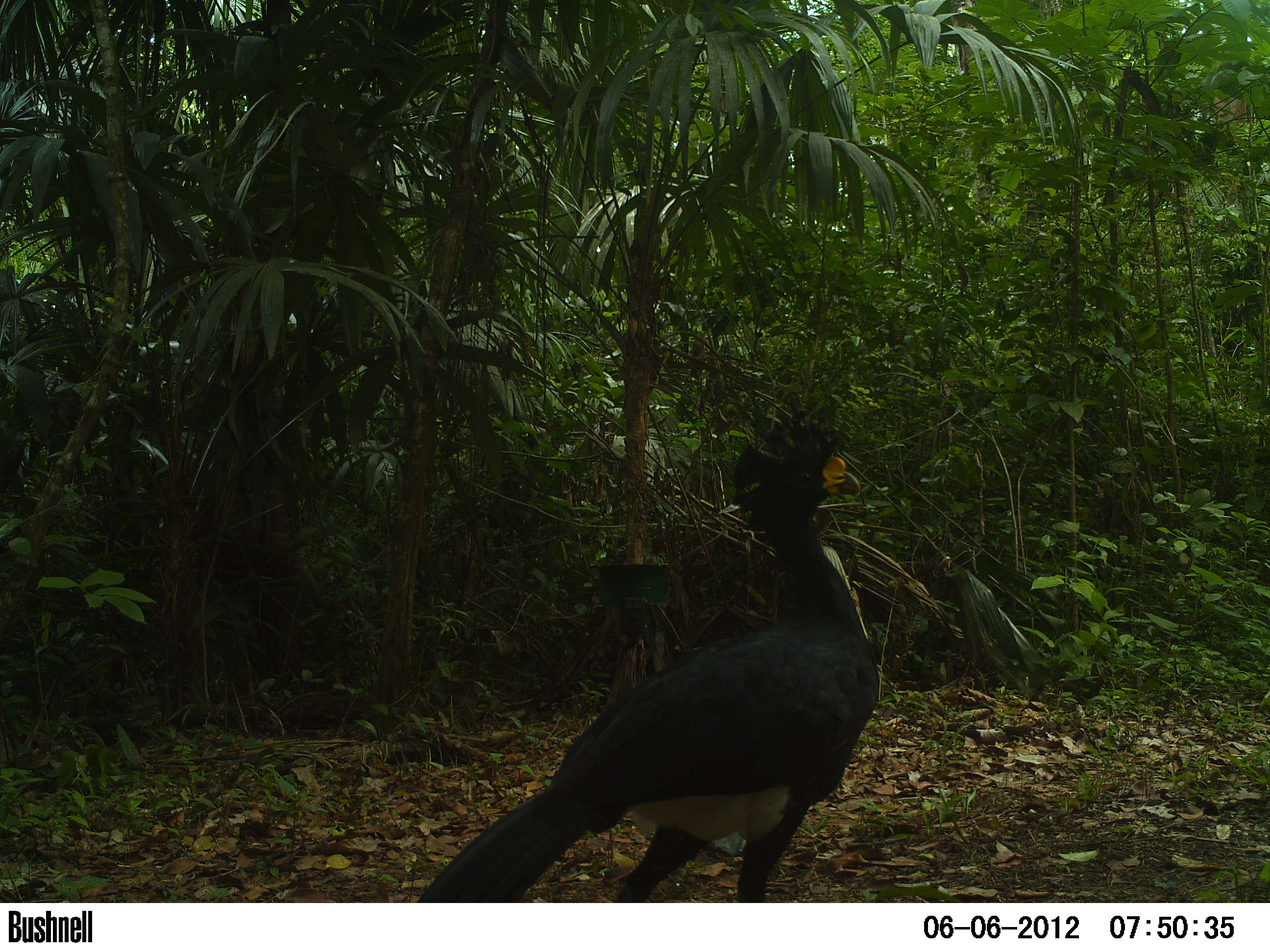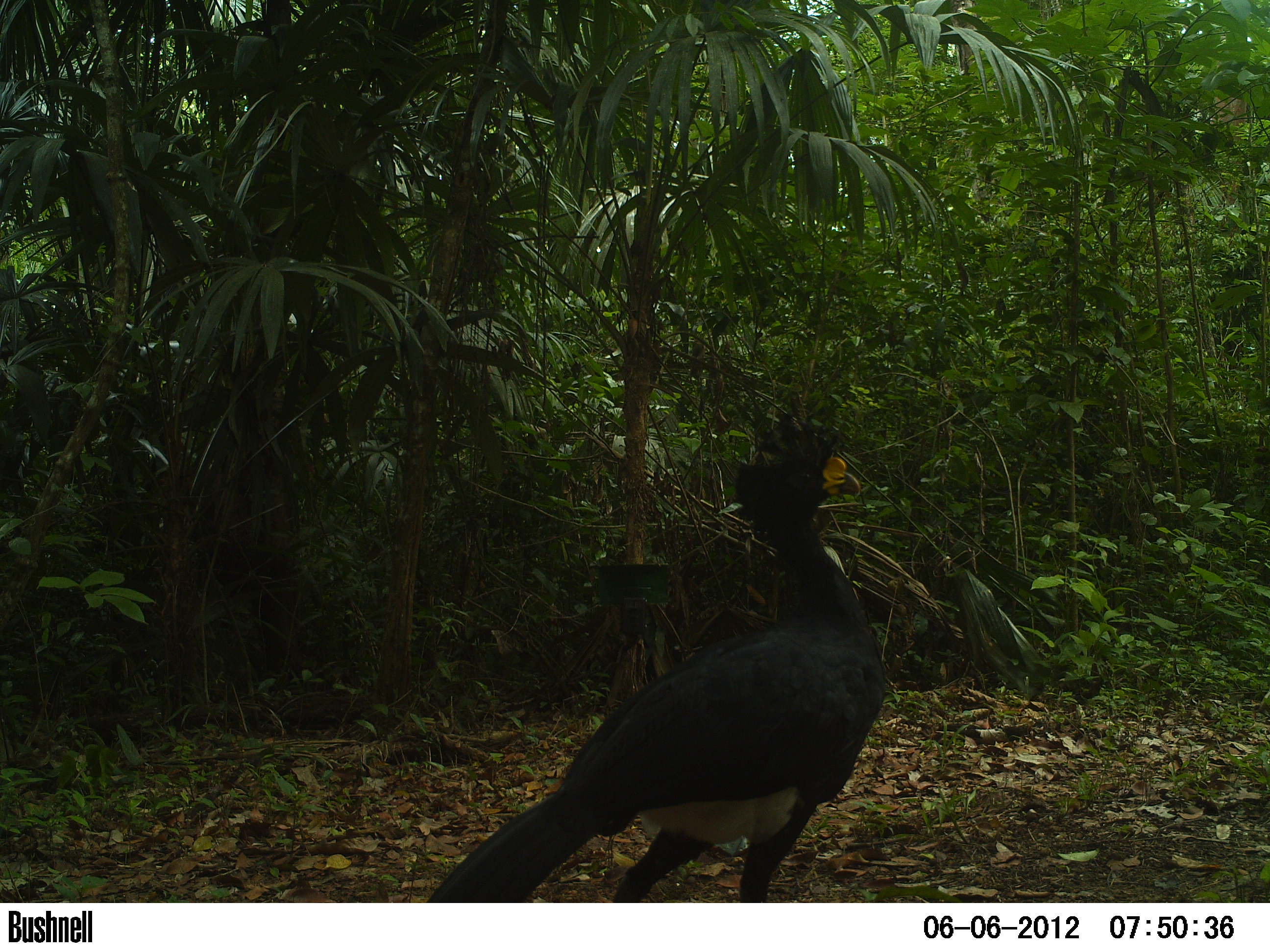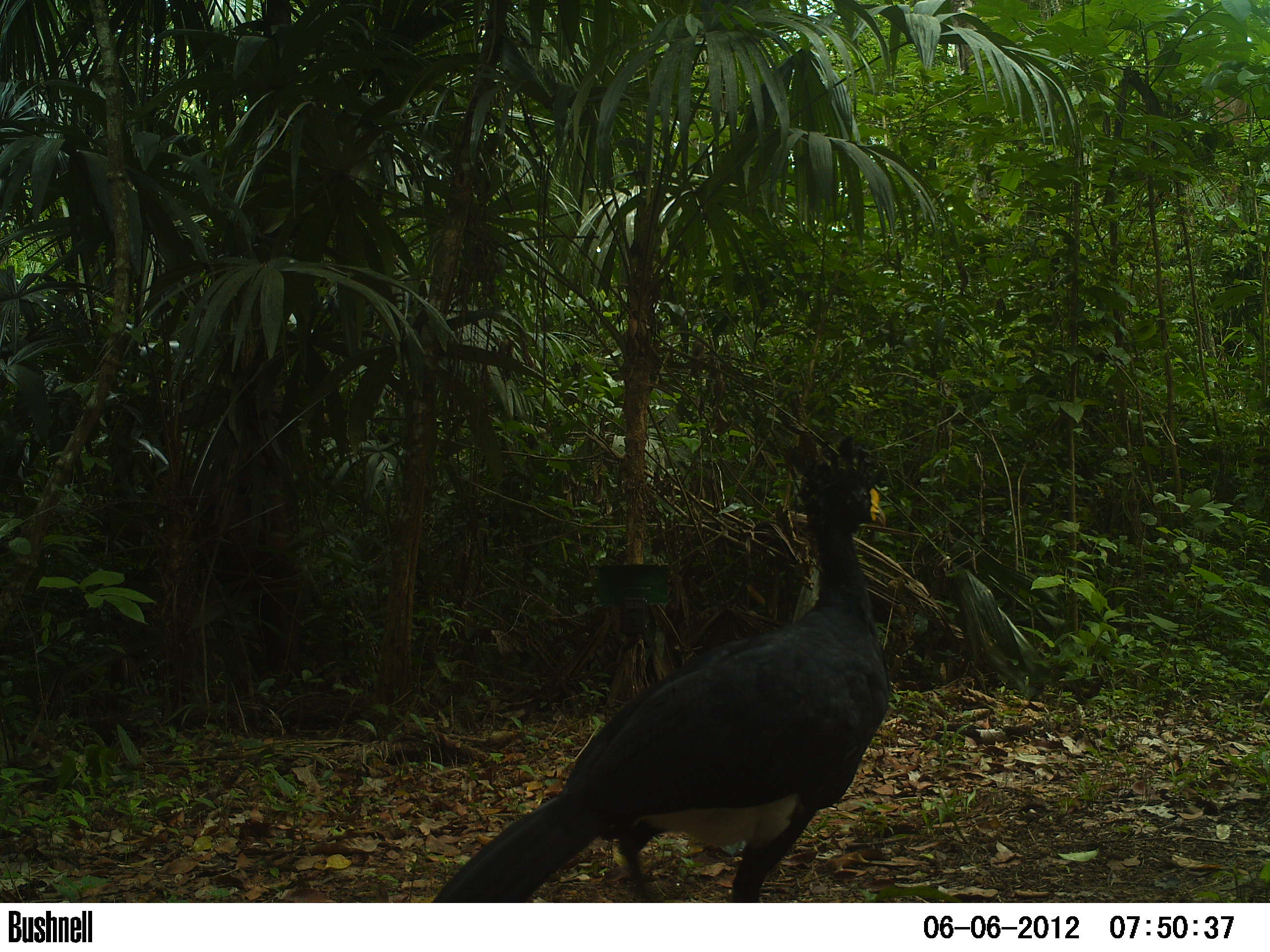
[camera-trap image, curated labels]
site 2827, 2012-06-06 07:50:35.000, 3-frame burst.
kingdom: Animalia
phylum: Chordata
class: Aves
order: Galliformes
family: Cracidae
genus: Crax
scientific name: Crax rubra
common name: great curassow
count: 1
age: adult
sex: male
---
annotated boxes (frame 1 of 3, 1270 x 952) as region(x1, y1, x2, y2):
crax rubra: region(416, 402, 881, 901)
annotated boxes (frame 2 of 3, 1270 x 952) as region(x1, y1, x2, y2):
crax rubra: region(426, 409, 888, 901)